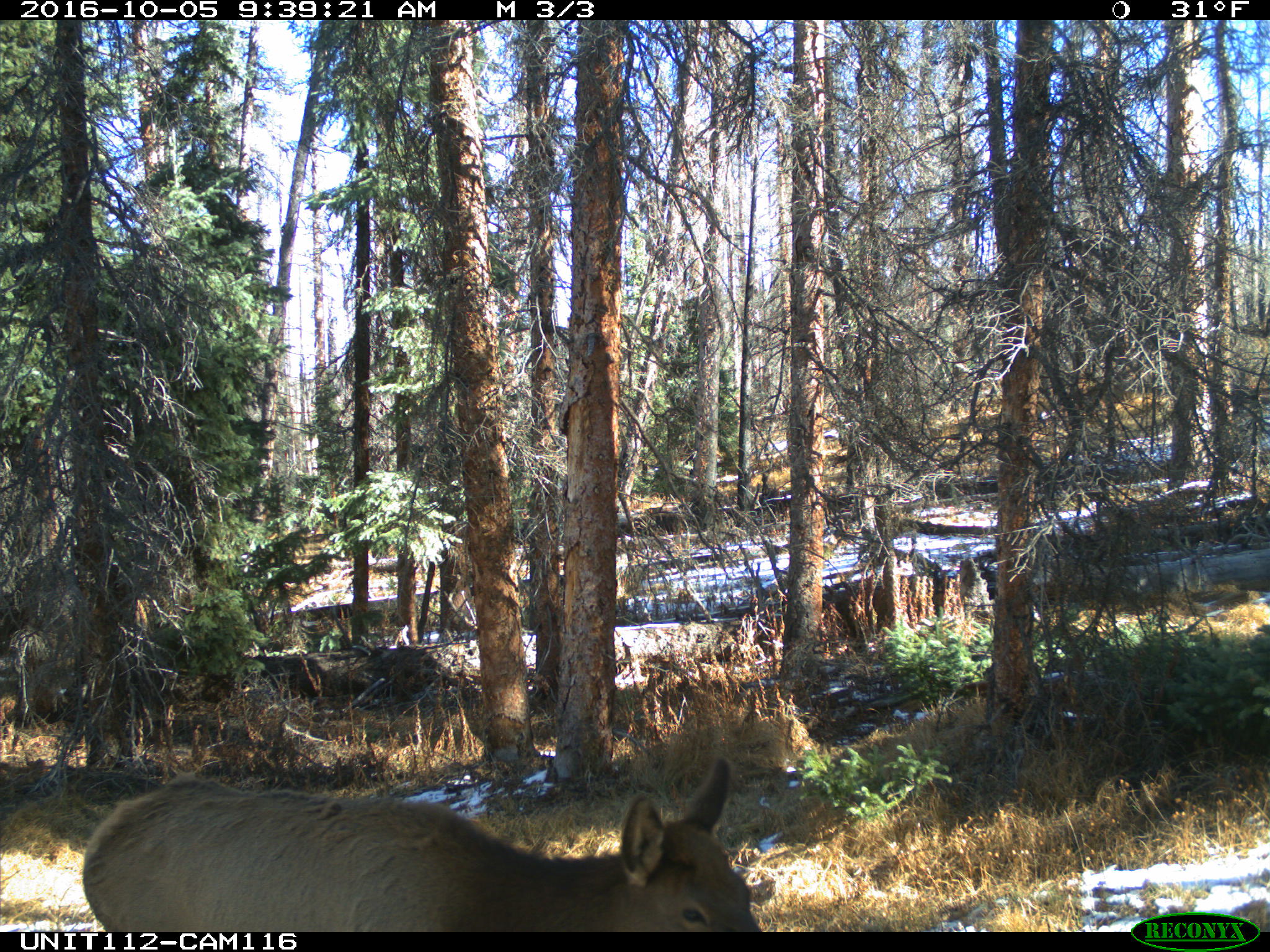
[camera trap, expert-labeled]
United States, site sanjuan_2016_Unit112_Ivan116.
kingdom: Animalia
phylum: Chordata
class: Mammalia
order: Artiodactyla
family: Cervidae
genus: Cervus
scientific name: Cervus elaphus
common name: red deer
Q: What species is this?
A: Cervus elaphus (red deer).